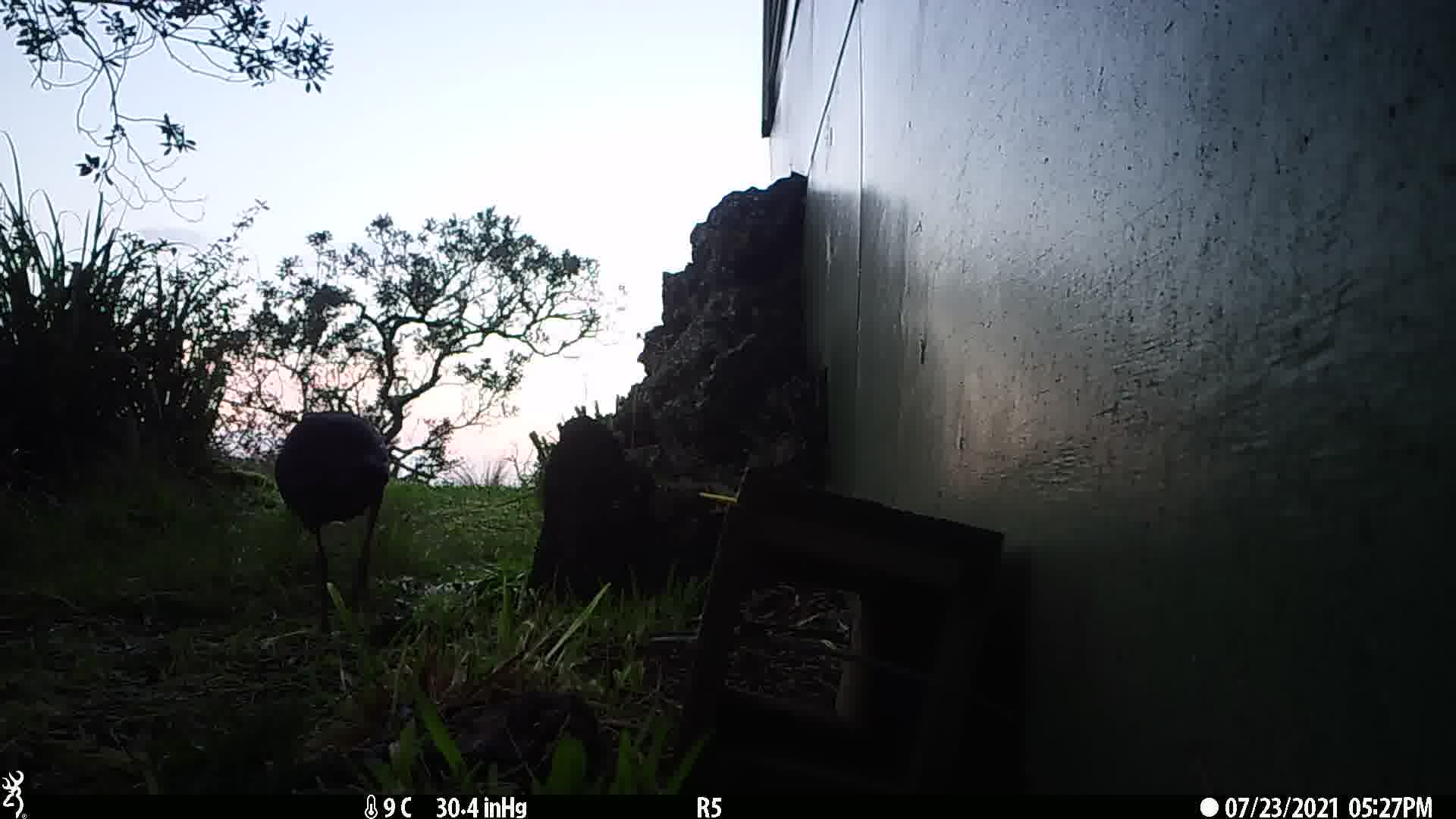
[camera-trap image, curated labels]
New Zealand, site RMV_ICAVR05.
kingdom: Animalia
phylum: Chordata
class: Aves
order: Gruiformes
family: Rallidae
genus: Porphyrio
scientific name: Porphyrio melanotus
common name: australasian swamphen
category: pukeko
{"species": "pukeko (australasian swamphen) (Porphyrio melanotus)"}